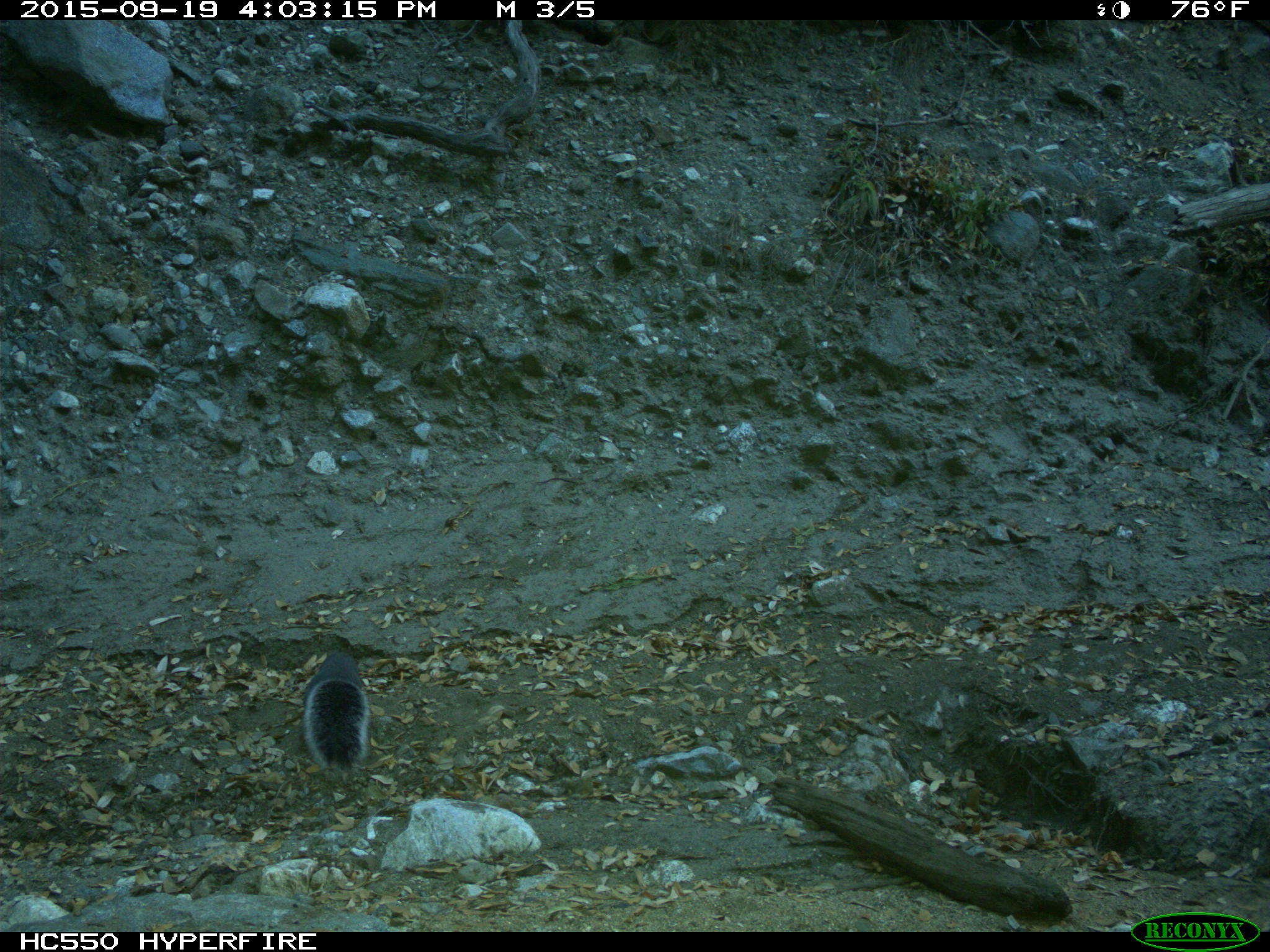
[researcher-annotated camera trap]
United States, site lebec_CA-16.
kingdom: Animalia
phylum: Chordata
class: Mammalia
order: Rodentia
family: Sciuridae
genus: Sciurus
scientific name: Sciurus carolinensis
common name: eastern gray squirrel